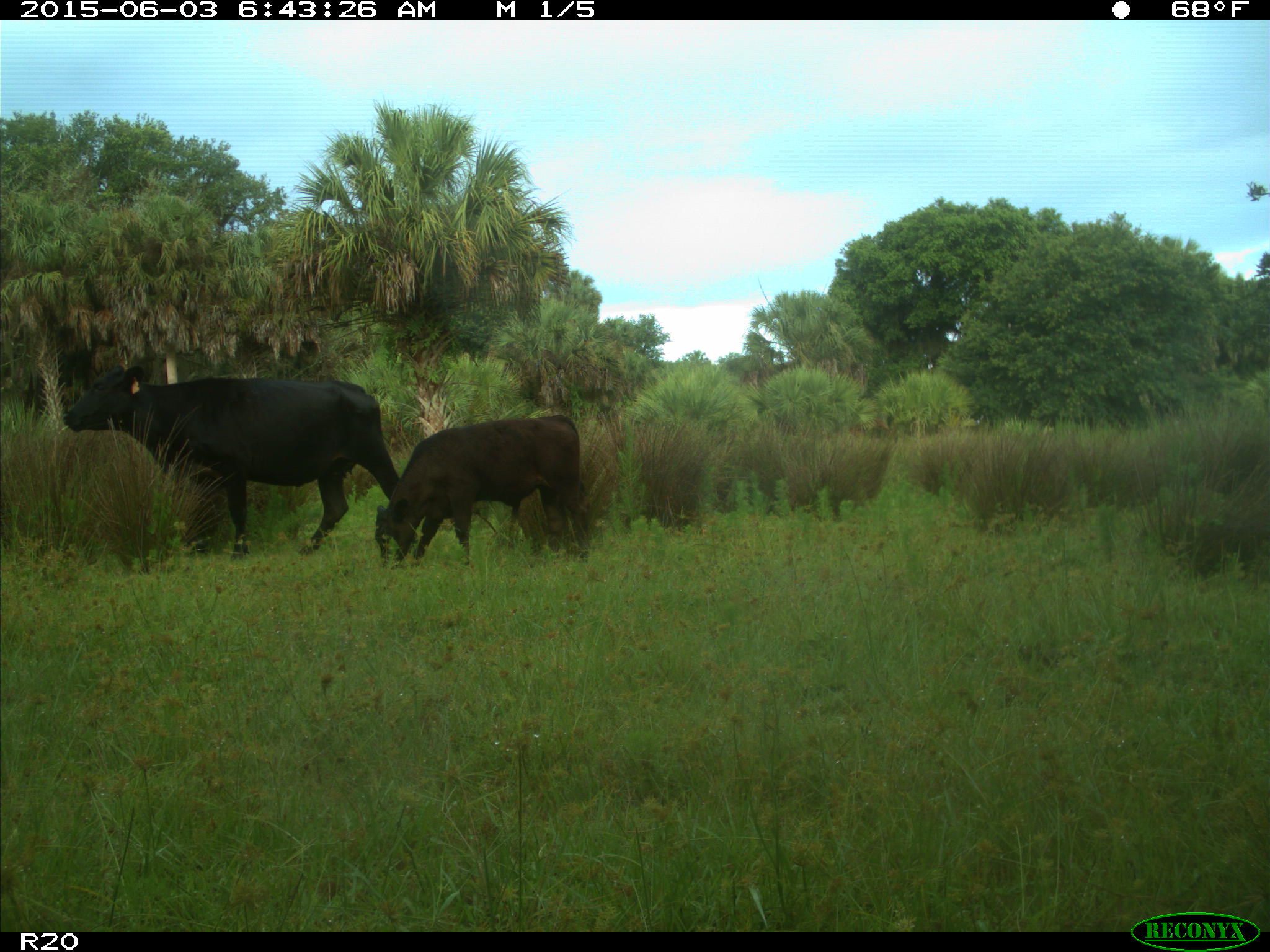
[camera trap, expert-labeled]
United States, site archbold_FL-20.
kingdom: Animalia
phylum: Chordata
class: Mammalia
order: Artiodactyla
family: Bovidae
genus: Bos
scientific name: Bos taurus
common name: domestic cow